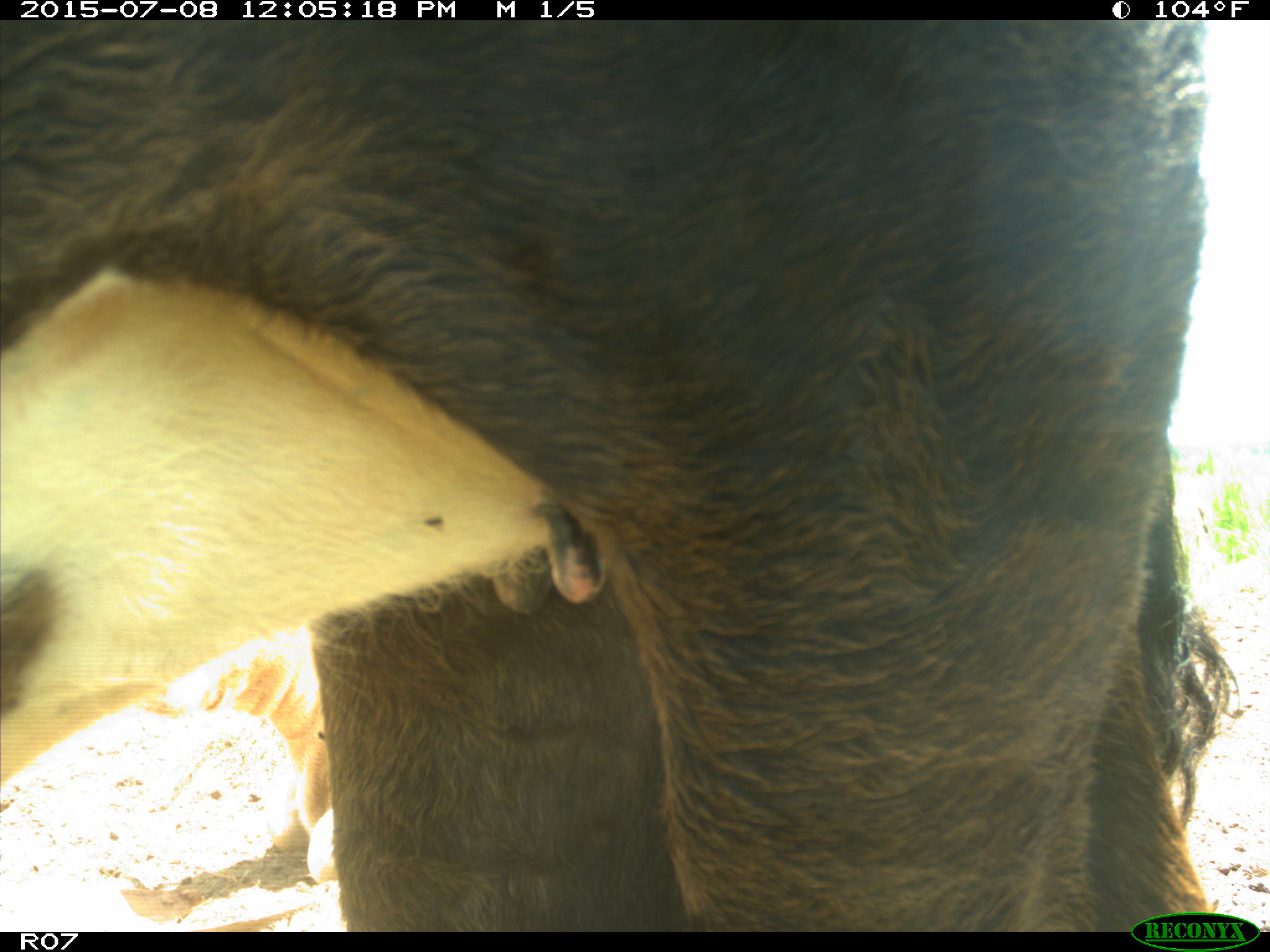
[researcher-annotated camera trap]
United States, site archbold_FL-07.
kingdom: Animalia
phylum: Chordata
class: Mammalia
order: Artiodactyla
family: Bovidae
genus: Bos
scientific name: Bos taurus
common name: domestic cow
Bos taurus (domestic cow).